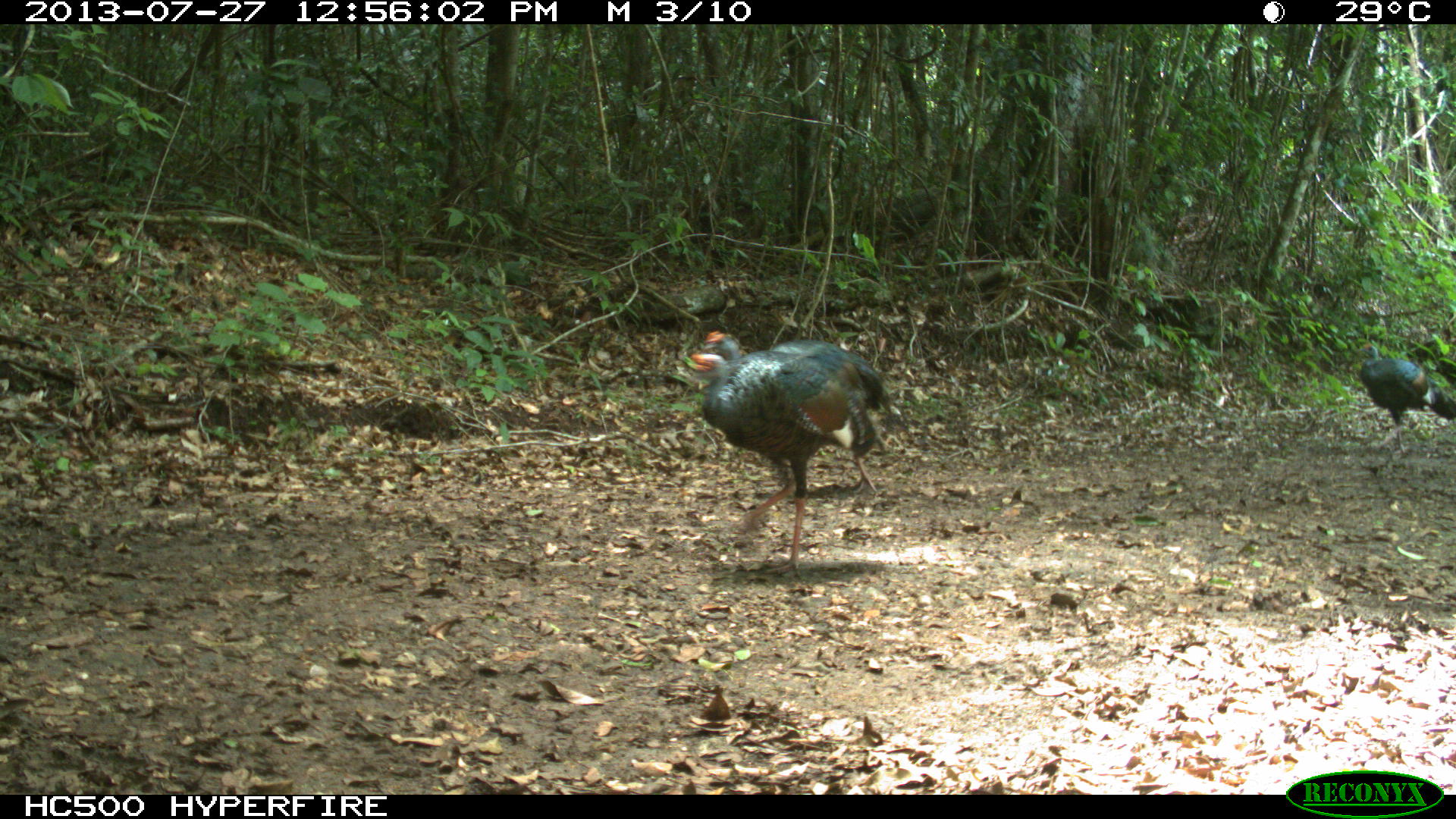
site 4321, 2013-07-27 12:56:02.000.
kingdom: Animalia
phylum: Chordata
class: Aves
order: Galliformes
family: Phasianidae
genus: Meleagris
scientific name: Meleagris ocellata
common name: ocellated turkey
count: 4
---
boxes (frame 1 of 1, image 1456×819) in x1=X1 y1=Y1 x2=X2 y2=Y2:
meleagris ocellata: x1=672 y1=347 x2=875 y2=577; x1=702 y1=330 x2=891 y2=492; x1=1353 y1=339 x2=1456 y2=455